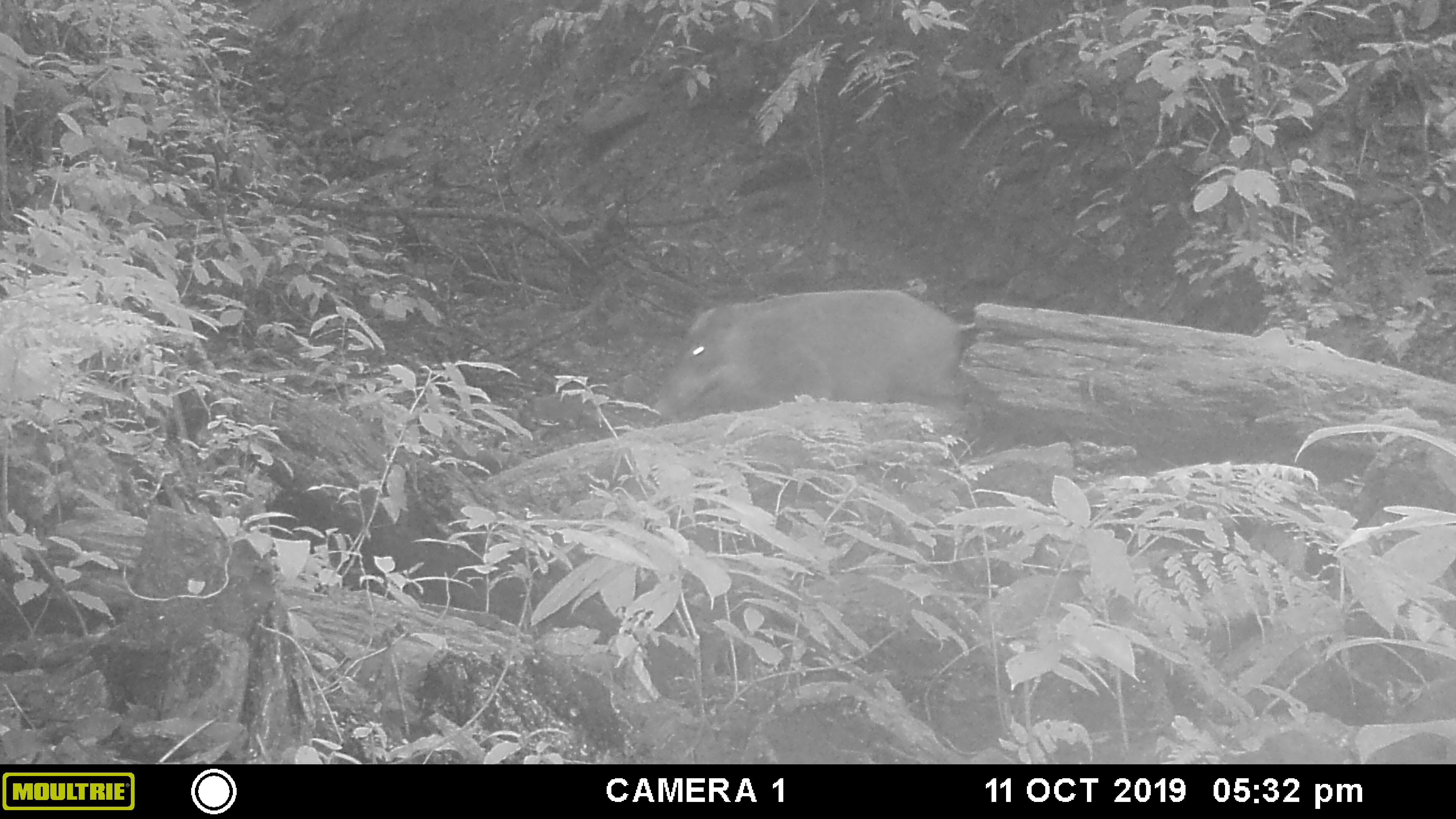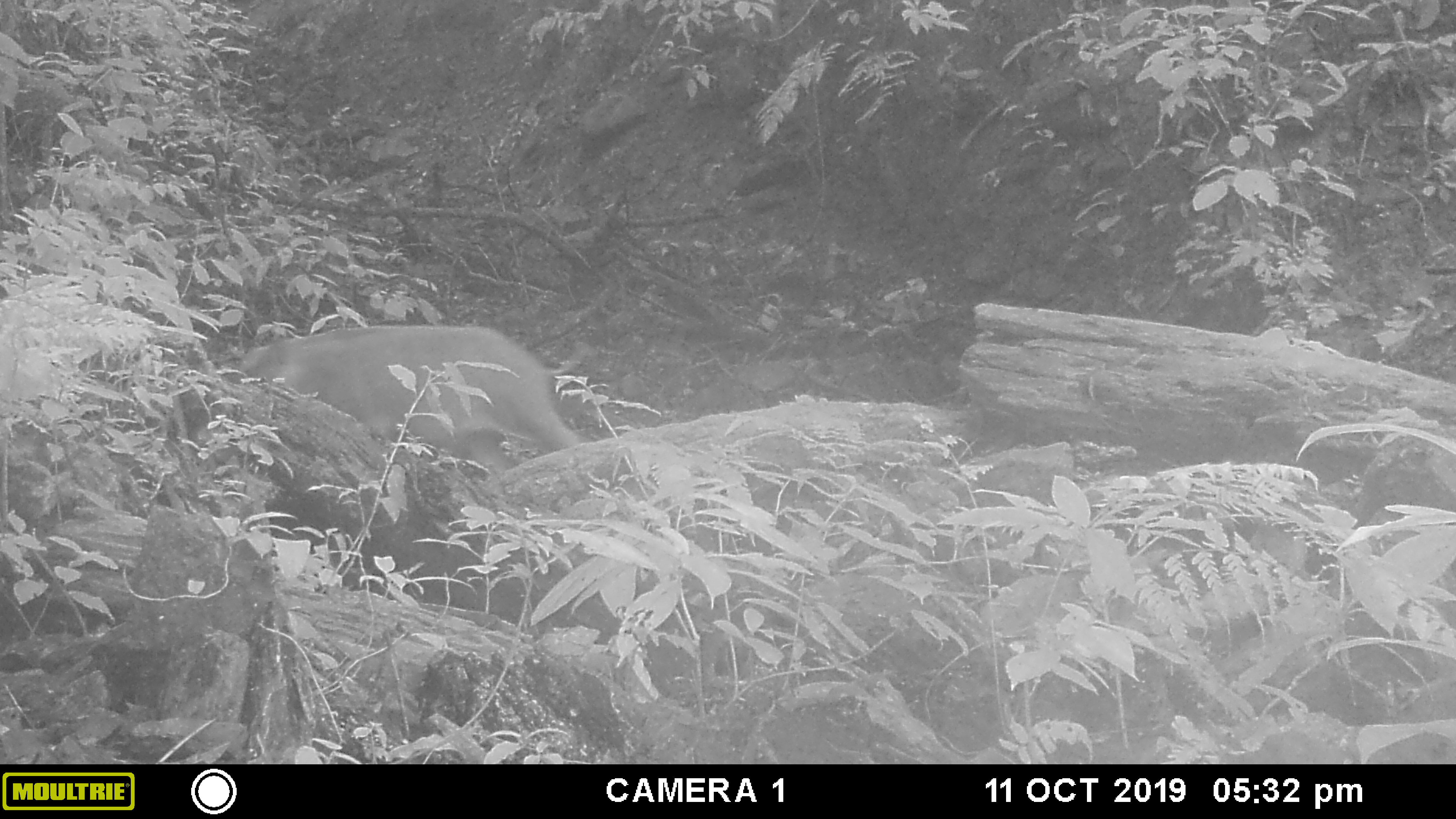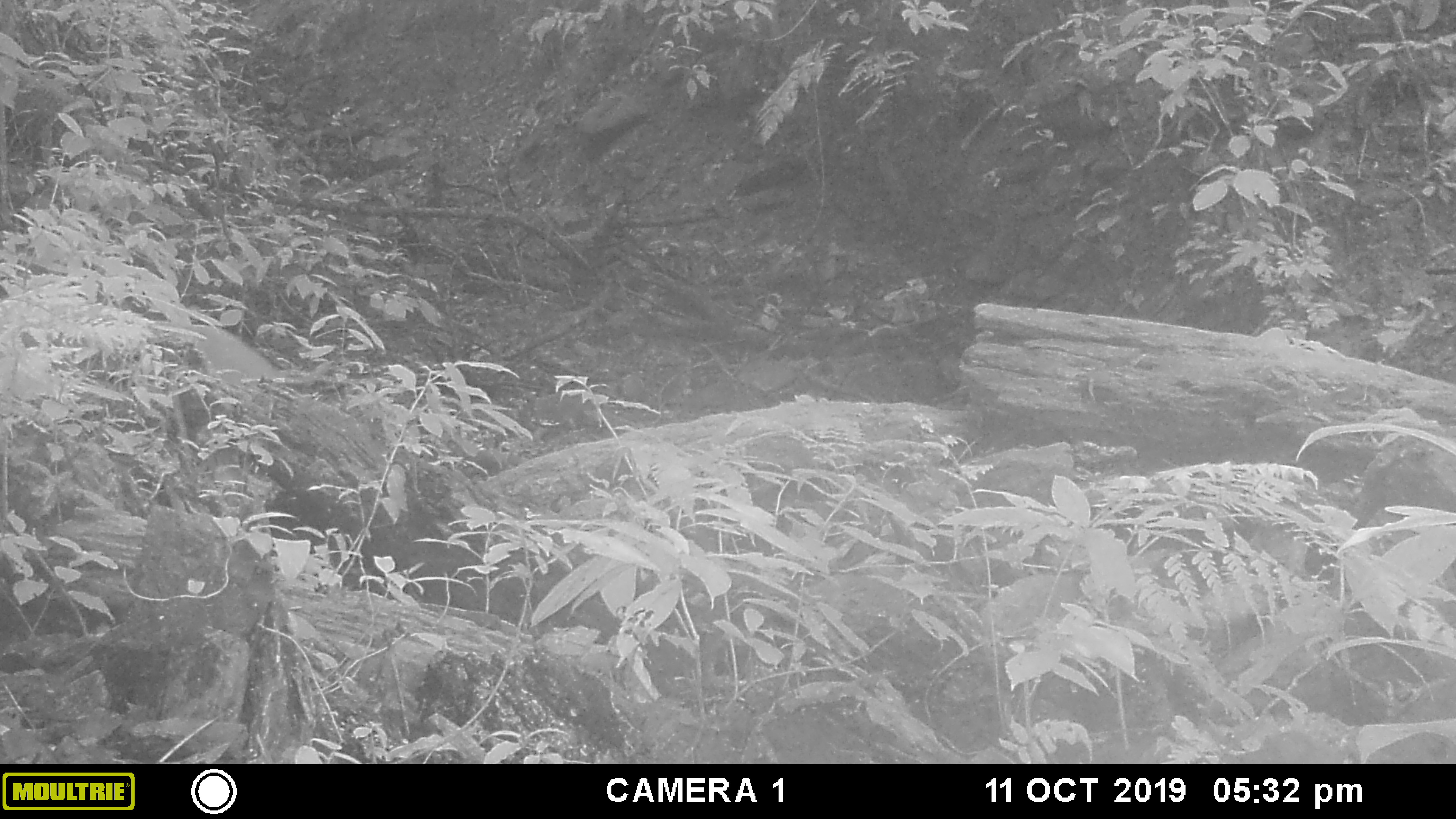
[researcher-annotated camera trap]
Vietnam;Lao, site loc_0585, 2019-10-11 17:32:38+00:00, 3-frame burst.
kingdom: Animalia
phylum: Chordata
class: Mammalia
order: Artiodactyla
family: Suidae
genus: Sus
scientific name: Sus scrofa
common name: eurasian wild pig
Eurasian wild pig (Sus scrofa). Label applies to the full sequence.